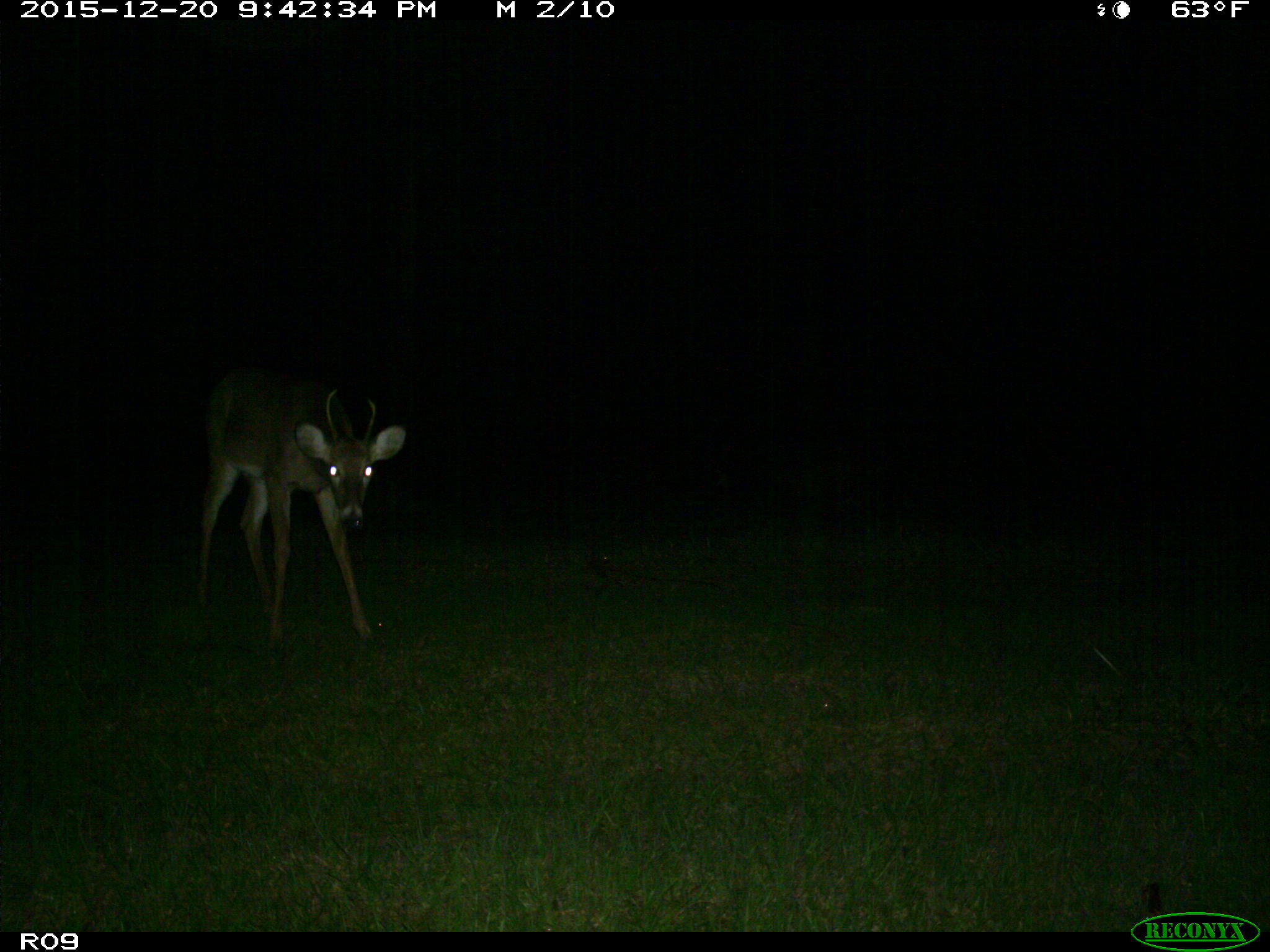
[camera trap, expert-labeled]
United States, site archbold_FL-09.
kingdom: Animalia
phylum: Chordata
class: Mammalia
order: Artiodactyla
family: Cervidae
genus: Odocoileus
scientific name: Odocoileus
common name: deer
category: unidentified deer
Unidentified deer (deer) (Odocoileus).